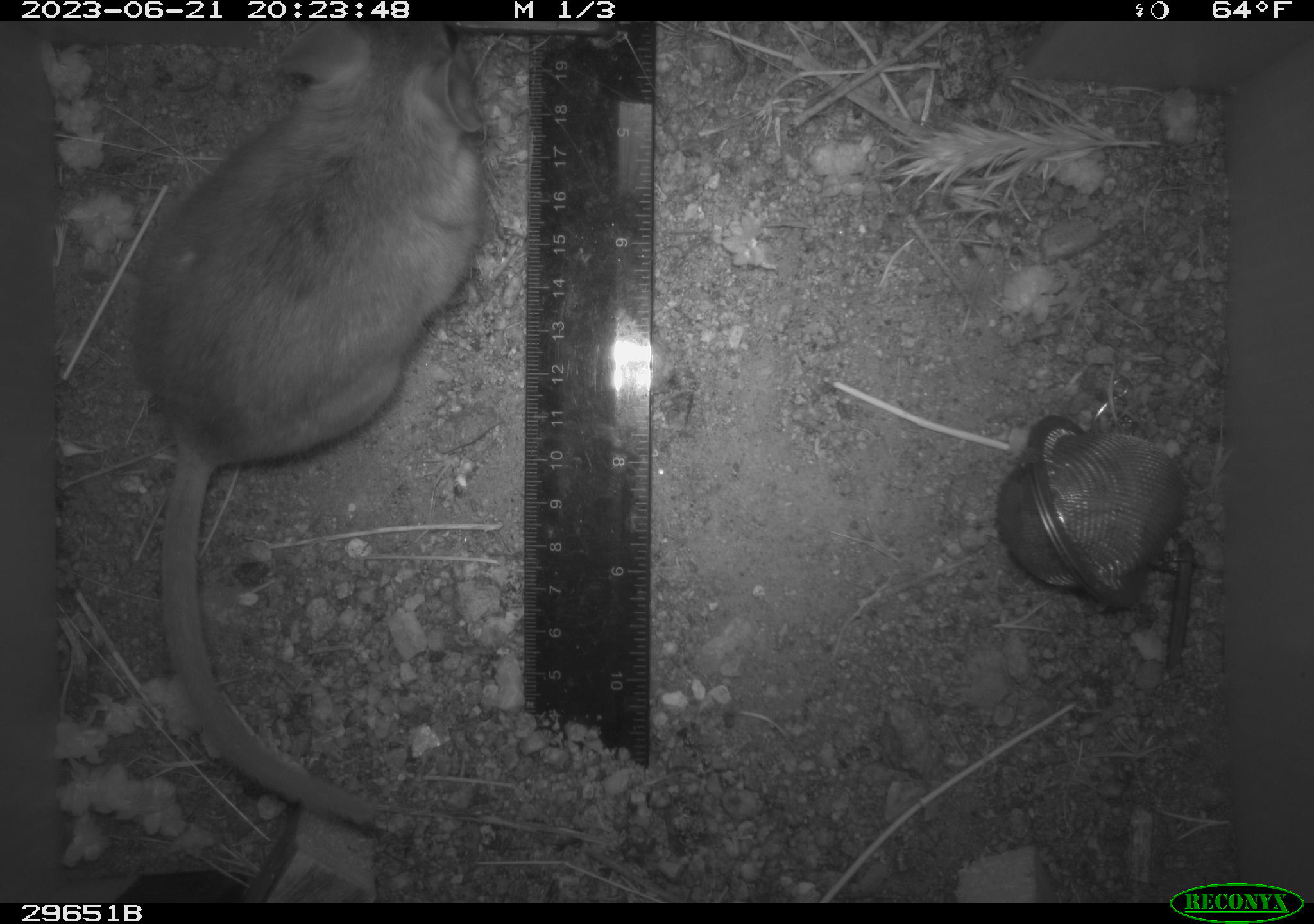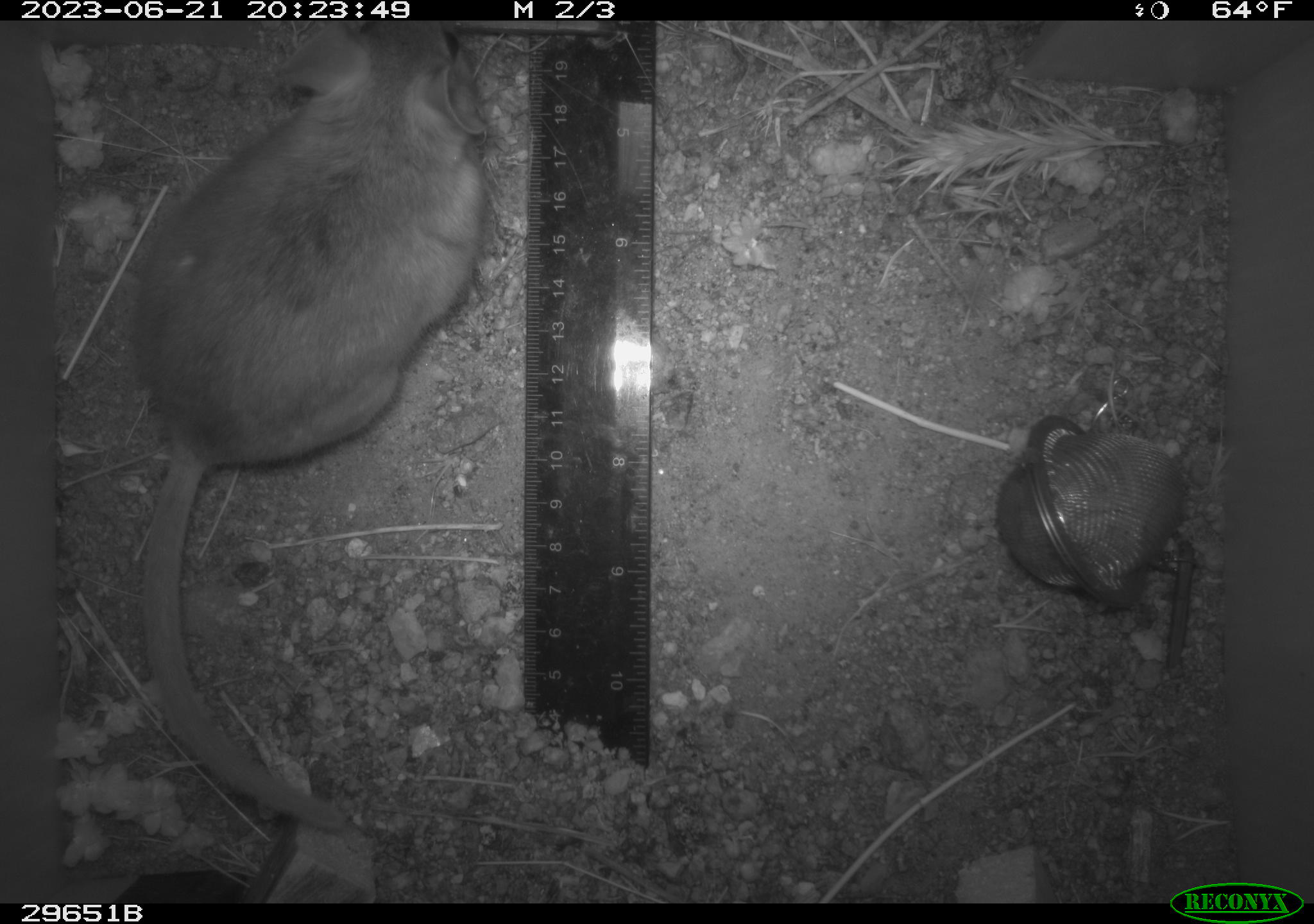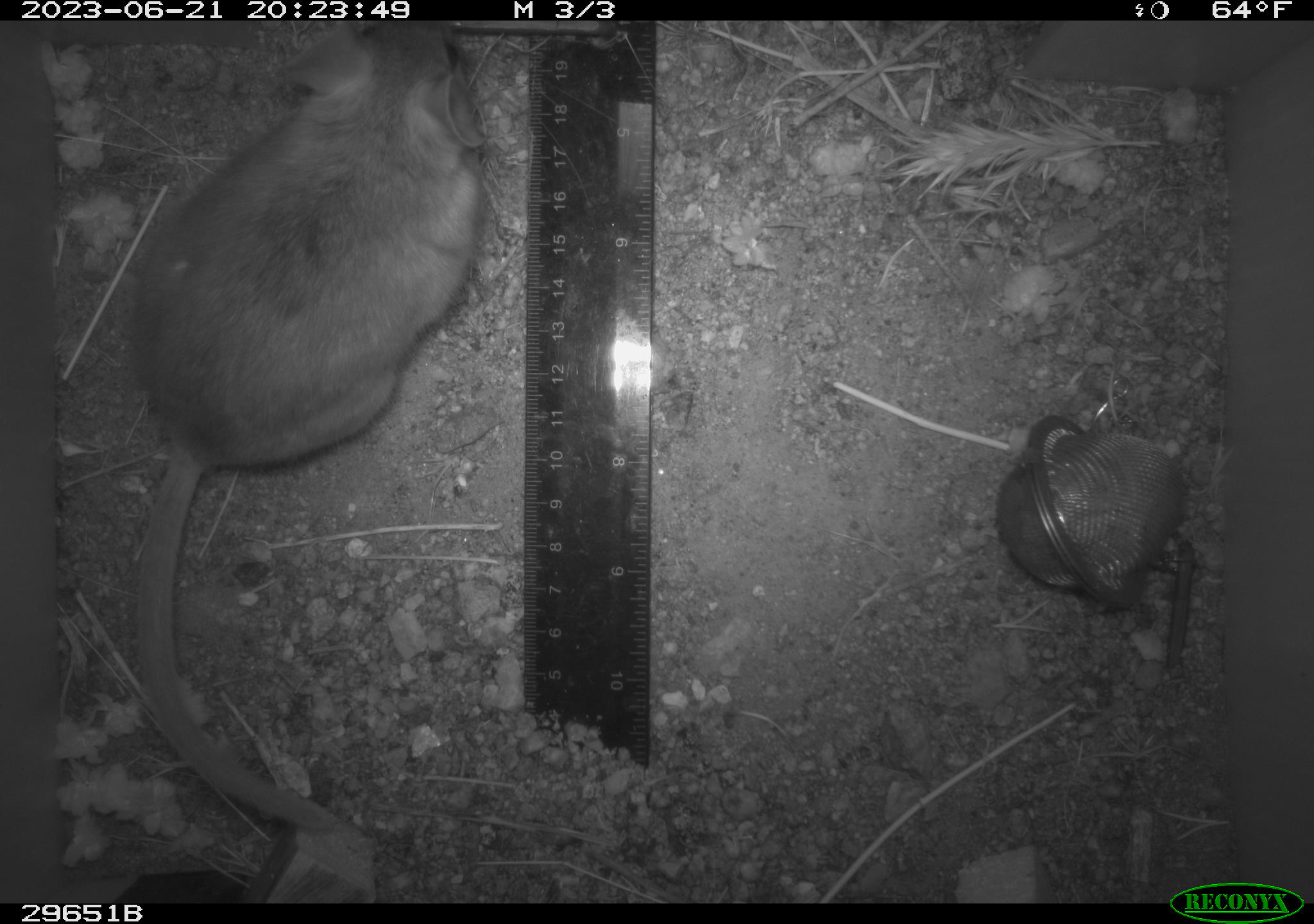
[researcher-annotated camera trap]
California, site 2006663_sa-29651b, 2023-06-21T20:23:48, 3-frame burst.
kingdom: Animalia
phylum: Chordata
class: Mammalia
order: Rodentia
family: Cricetidae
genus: Neotoma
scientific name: Neotoma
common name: pack rat or woodrat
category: neotoma species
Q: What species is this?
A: Neotoma species (pack rat or woodrat) (Neotoma).